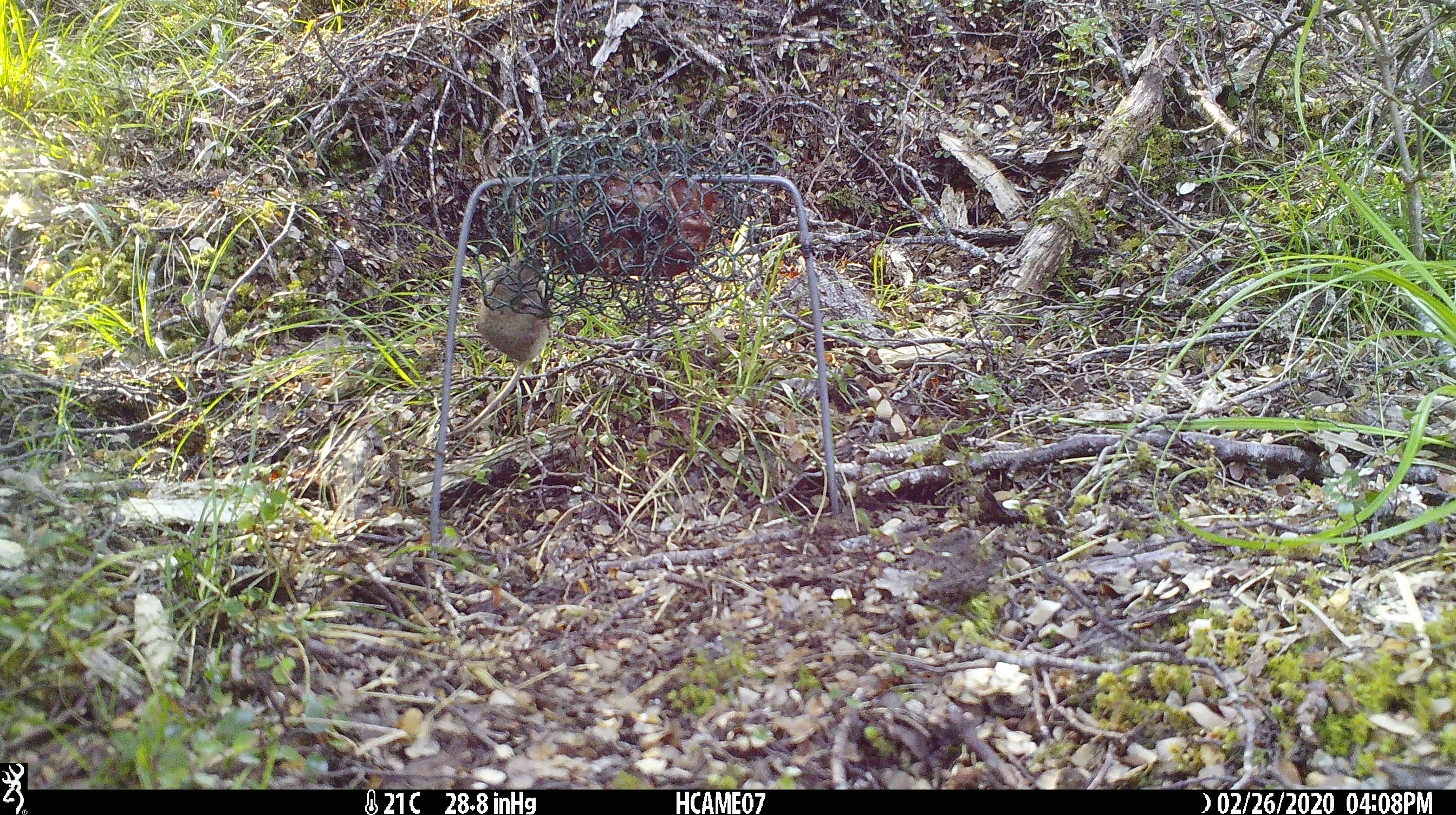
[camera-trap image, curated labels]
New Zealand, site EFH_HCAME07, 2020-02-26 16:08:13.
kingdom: Animalia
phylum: Chordata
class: Mammalia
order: Rodentia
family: Muridae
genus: Mus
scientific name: Mus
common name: mouse